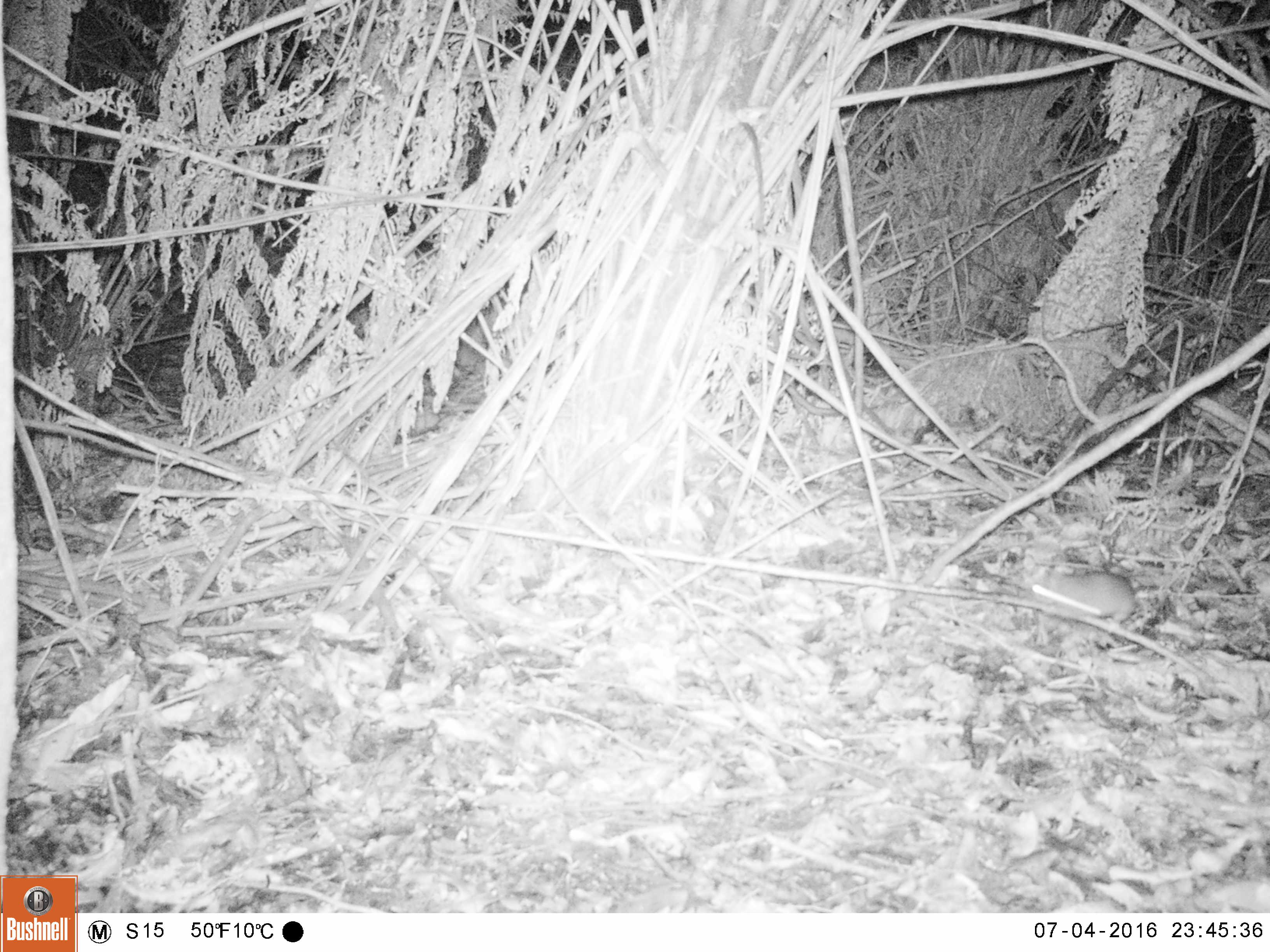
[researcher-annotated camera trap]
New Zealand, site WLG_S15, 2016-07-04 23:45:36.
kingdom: Animalia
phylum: Chordata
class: Mammalia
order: Rodentia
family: Muridae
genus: Rattus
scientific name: Rattus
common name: rat